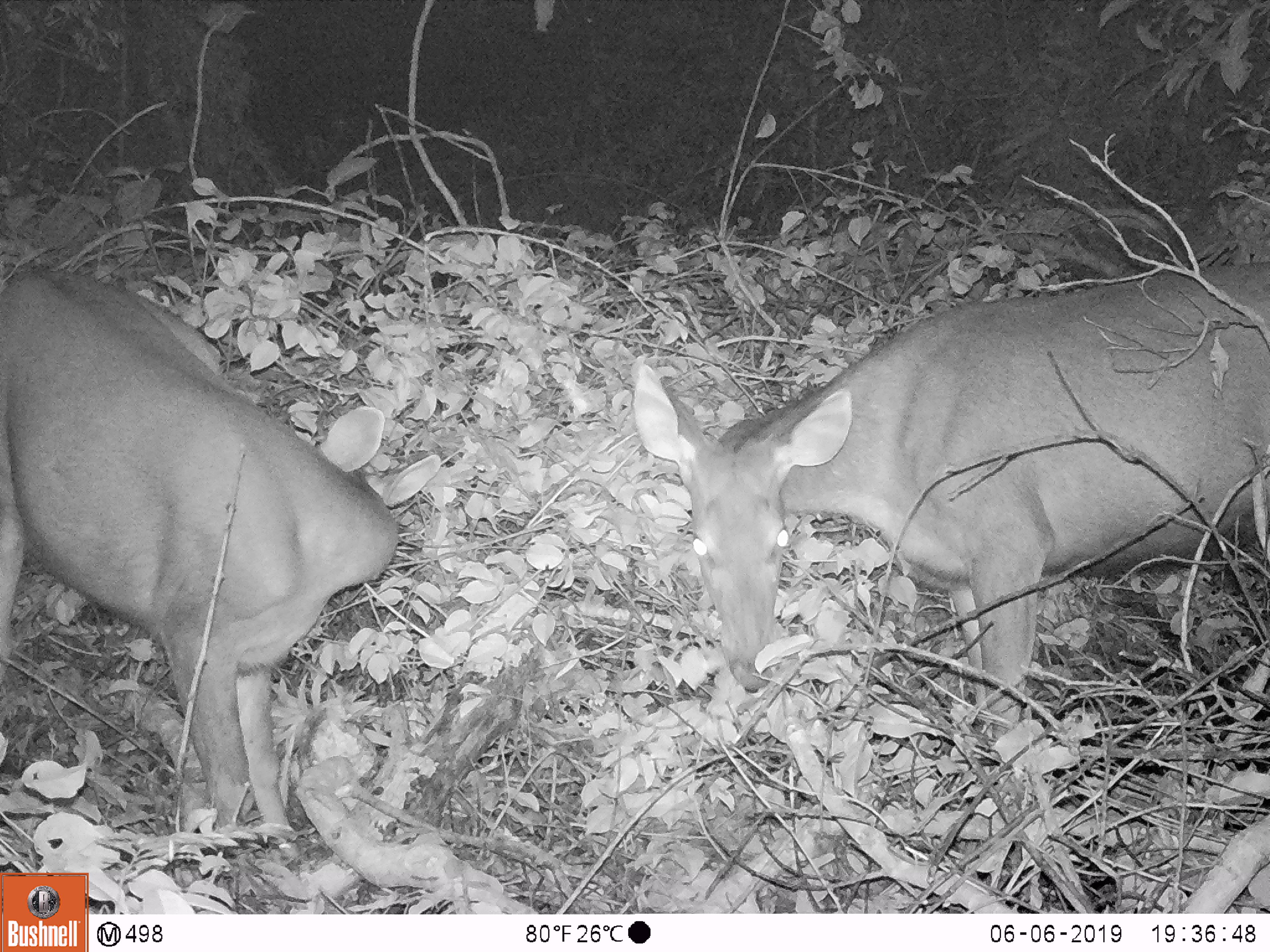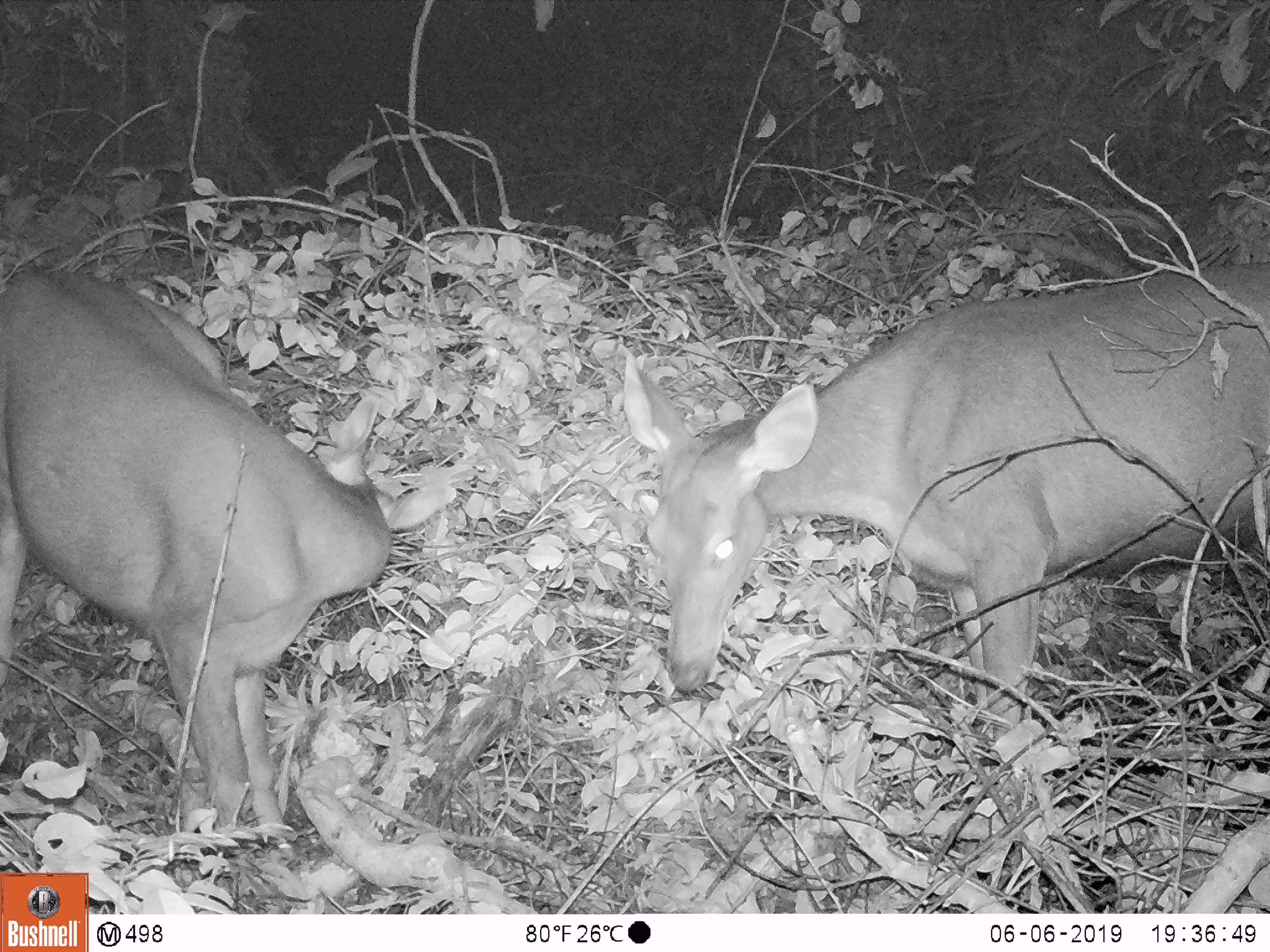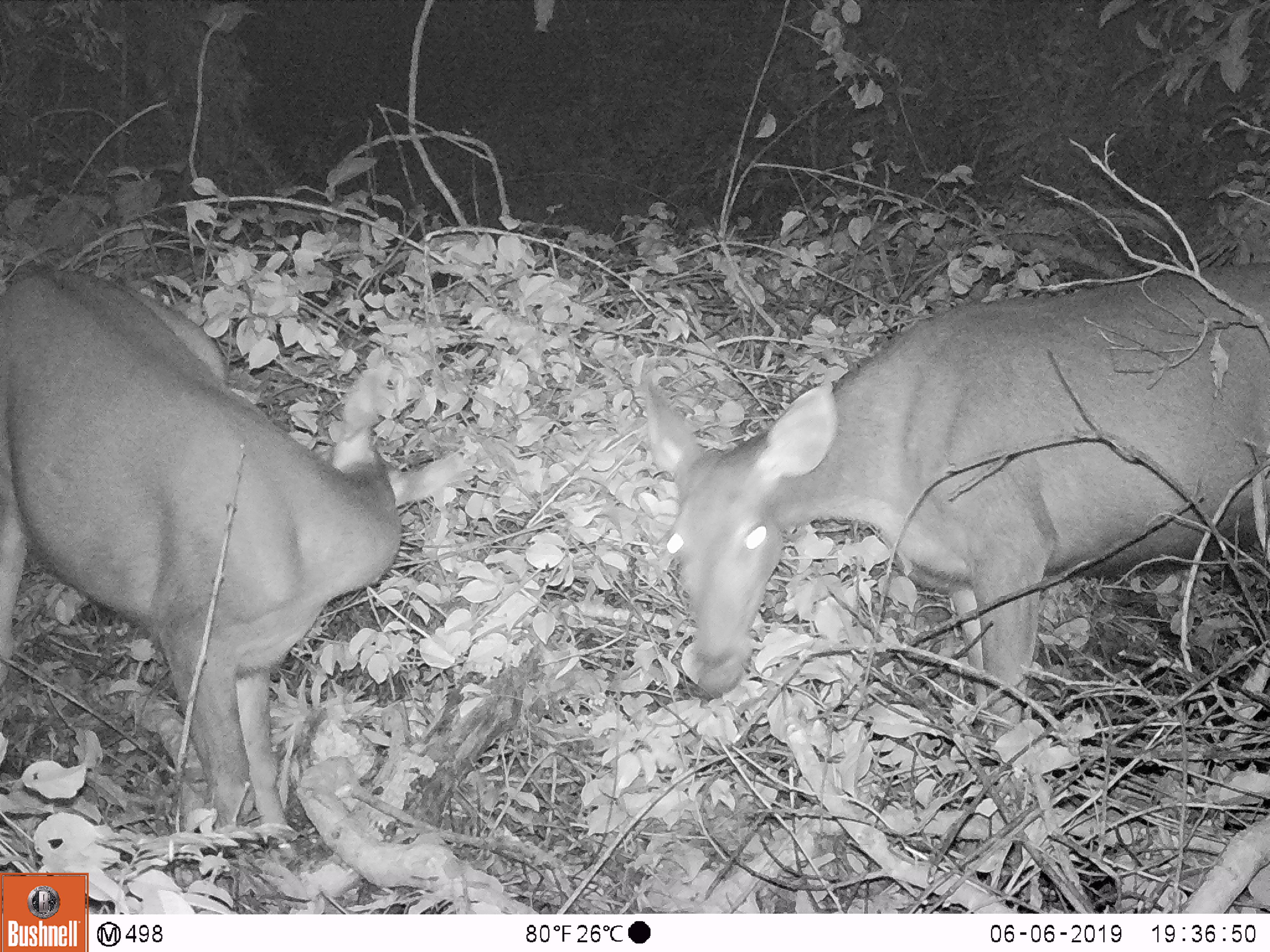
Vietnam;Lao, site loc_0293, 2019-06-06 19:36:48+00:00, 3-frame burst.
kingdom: Animalia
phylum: Chordata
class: Mammalia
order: Artiodactyla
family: Cervidae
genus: Rusa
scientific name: Rusa unicolor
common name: sambar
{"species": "sambar (Rusa unicolor)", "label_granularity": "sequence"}